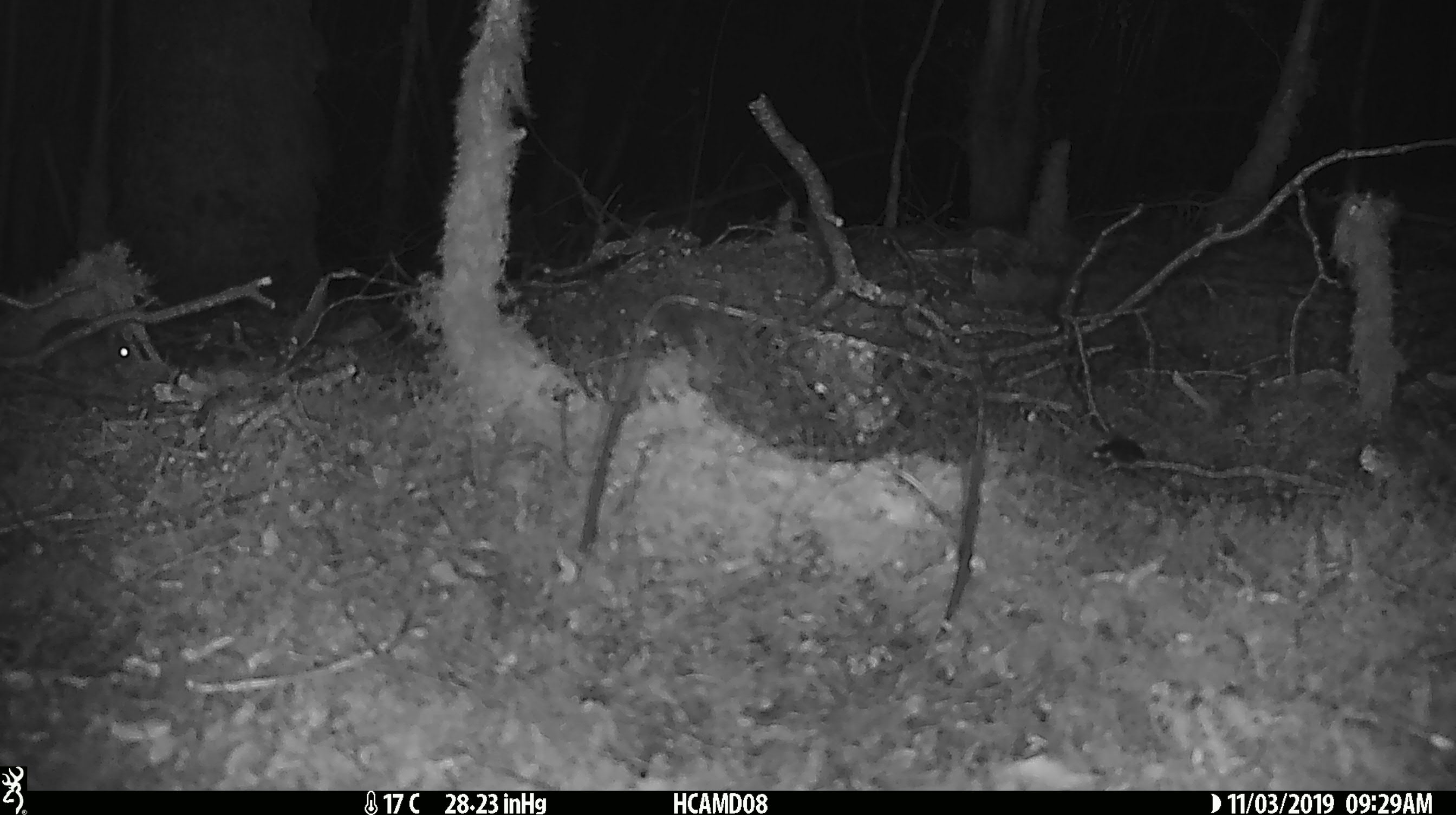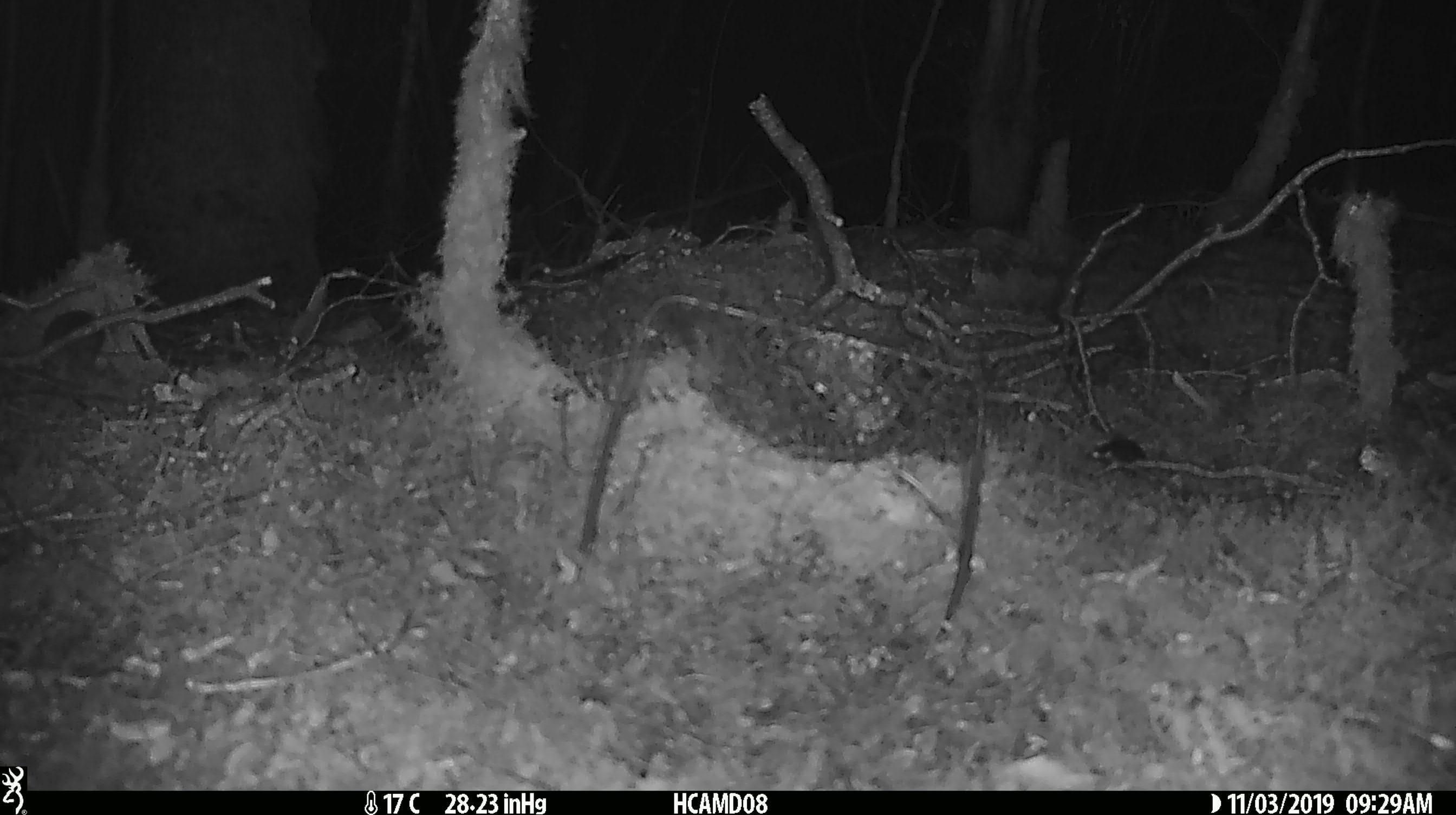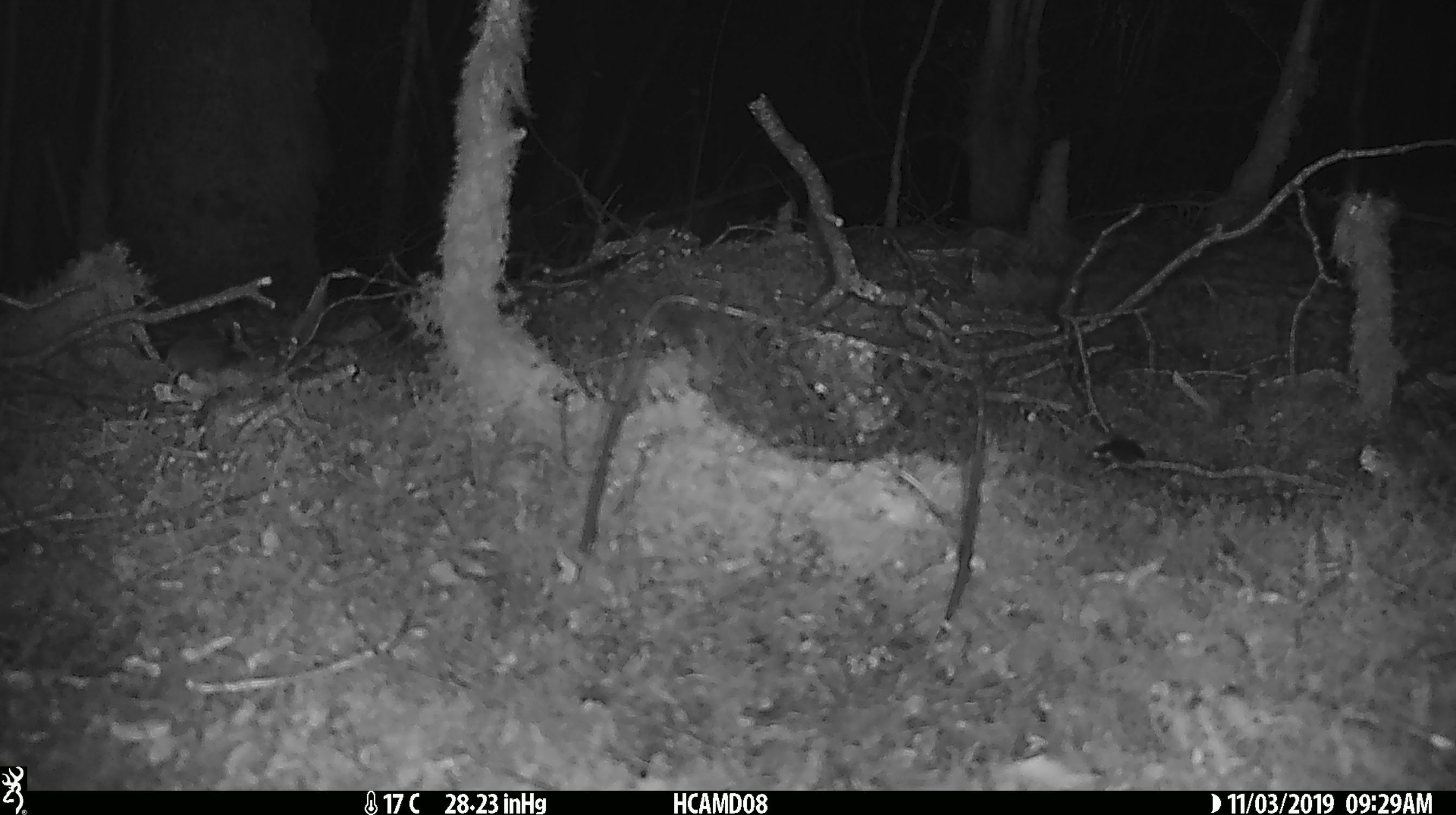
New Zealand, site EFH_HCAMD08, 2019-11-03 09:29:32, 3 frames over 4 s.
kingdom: Animalia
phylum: Chordata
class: Mammalia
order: Rodentia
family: Muridae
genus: Mus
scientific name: Mus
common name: mouse